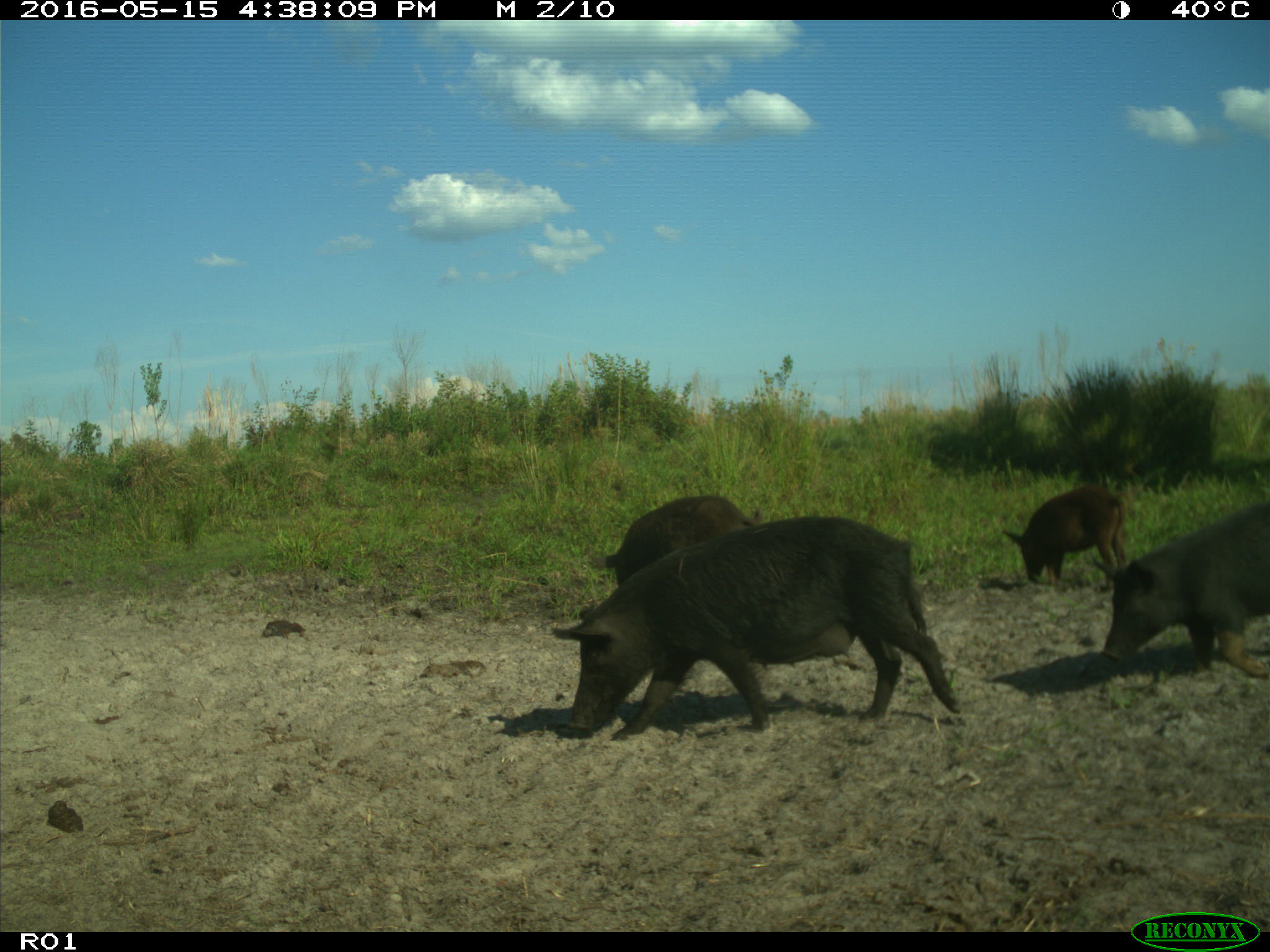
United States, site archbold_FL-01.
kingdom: Animalia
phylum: Chordata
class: Mammalia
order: Artiodactyla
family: Suidae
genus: Sus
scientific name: Sus scrofa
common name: wild boar